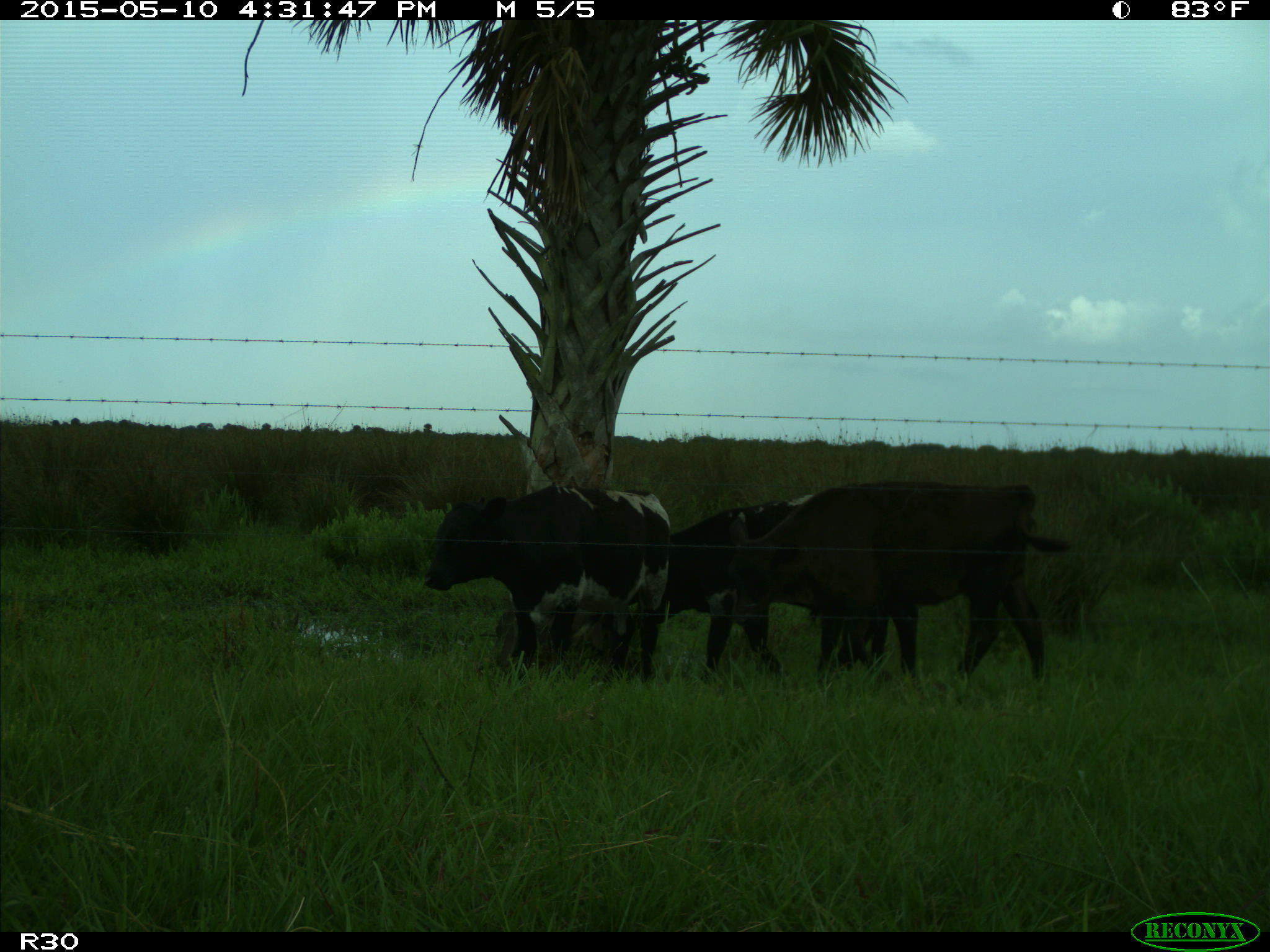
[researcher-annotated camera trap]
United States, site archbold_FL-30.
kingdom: Animalia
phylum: Chordata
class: Mammalia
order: Artiodactyla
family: Bovidae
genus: Bos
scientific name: Bos taurus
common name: domestic cow